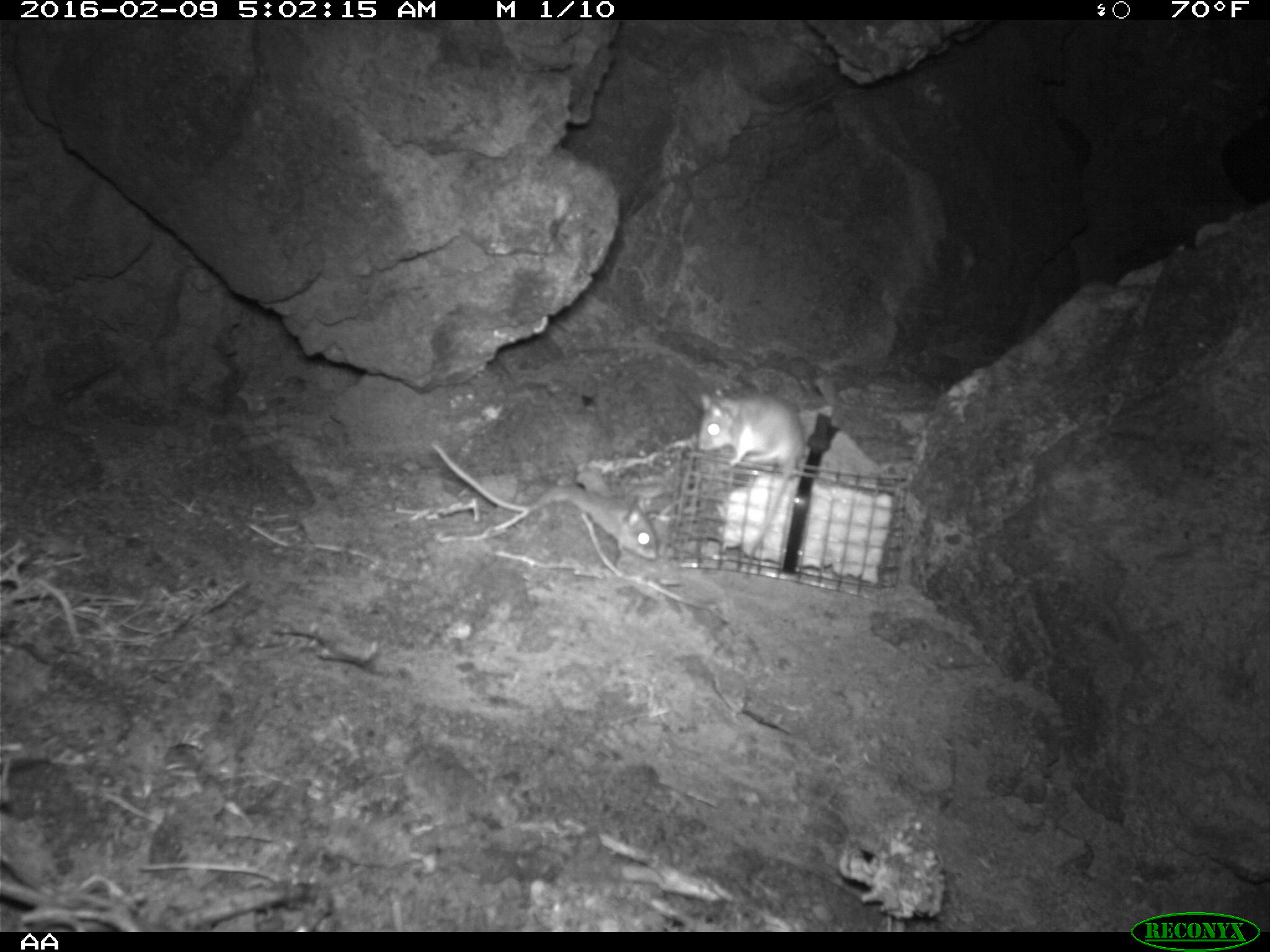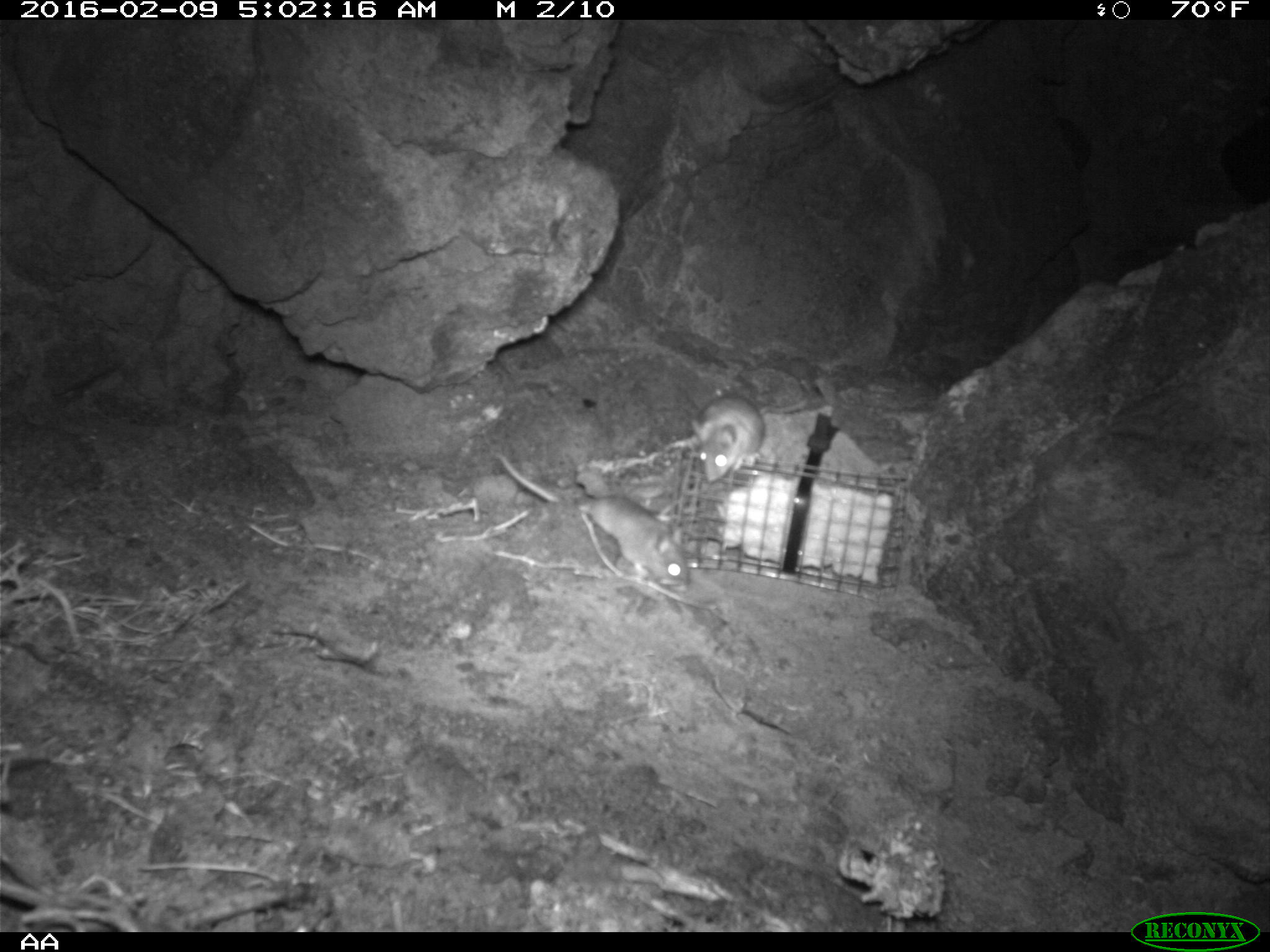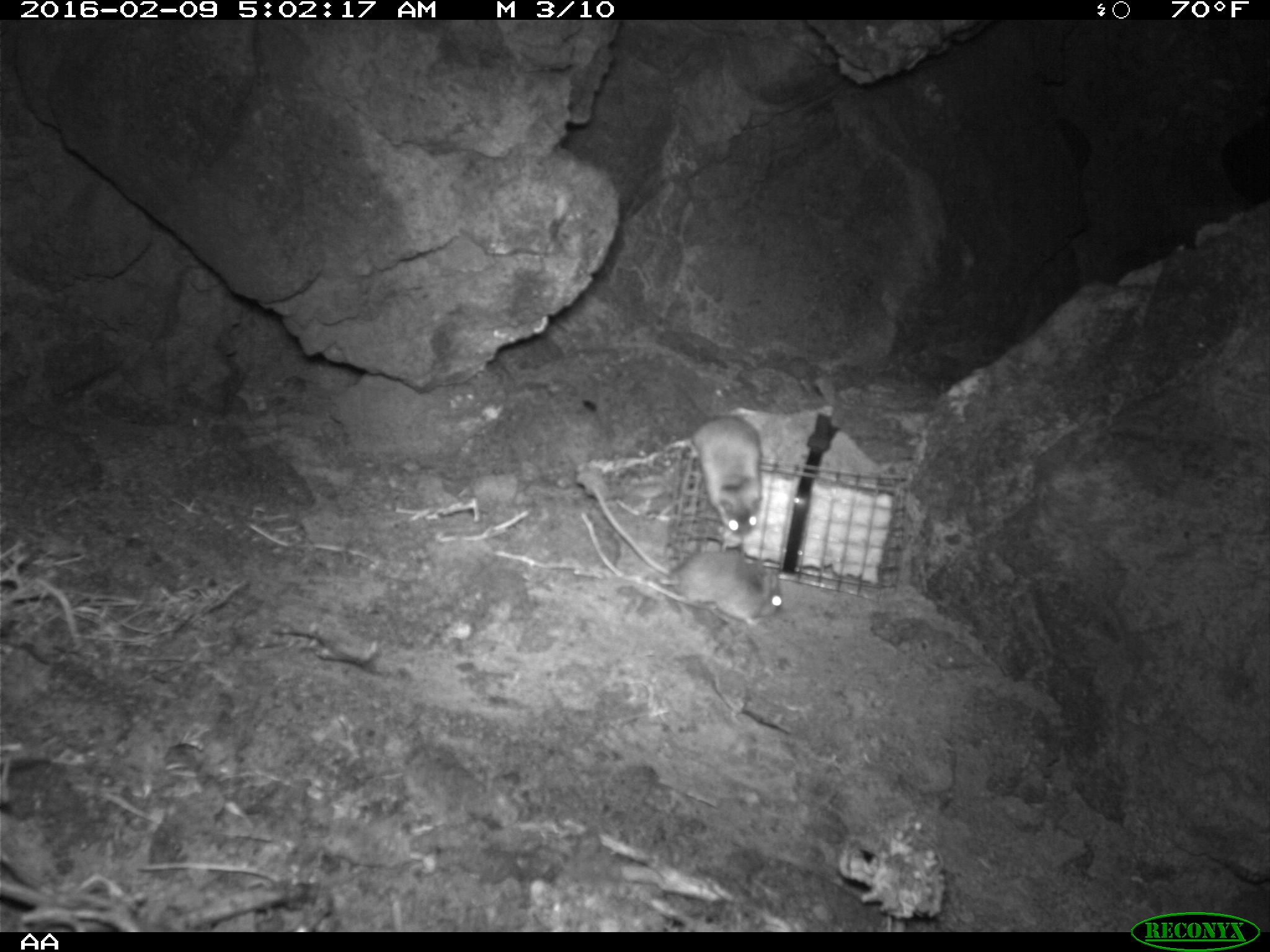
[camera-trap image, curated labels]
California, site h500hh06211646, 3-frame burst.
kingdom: Animalia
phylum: Chordata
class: Mammalia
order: Rodentia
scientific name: Rodentia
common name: rodent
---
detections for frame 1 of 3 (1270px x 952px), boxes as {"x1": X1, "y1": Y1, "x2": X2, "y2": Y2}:
rodent: {"x1": 429, "y1": 438, "x2": 657, "y2": 563}; {"x1": 694, "y1": 382, "x2": 808, "y2": 576}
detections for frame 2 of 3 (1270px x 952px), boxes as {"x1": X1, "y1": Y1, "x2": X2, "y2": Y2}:
rodent: {"x1": 495, "y1": 452, "x2": 691, "y2": 594}; {"x1": 690, "y1": 395, "x2": 809, "y2": 483}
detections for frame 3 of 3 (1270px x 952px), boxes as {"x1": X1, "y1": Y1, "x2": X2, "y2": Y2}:
rodent: {"x1": 582, "y1": 475, "x2": 784, "y2": 629}; {"x1": 695, "y1": 413, "x2": 763, "y2": 536}